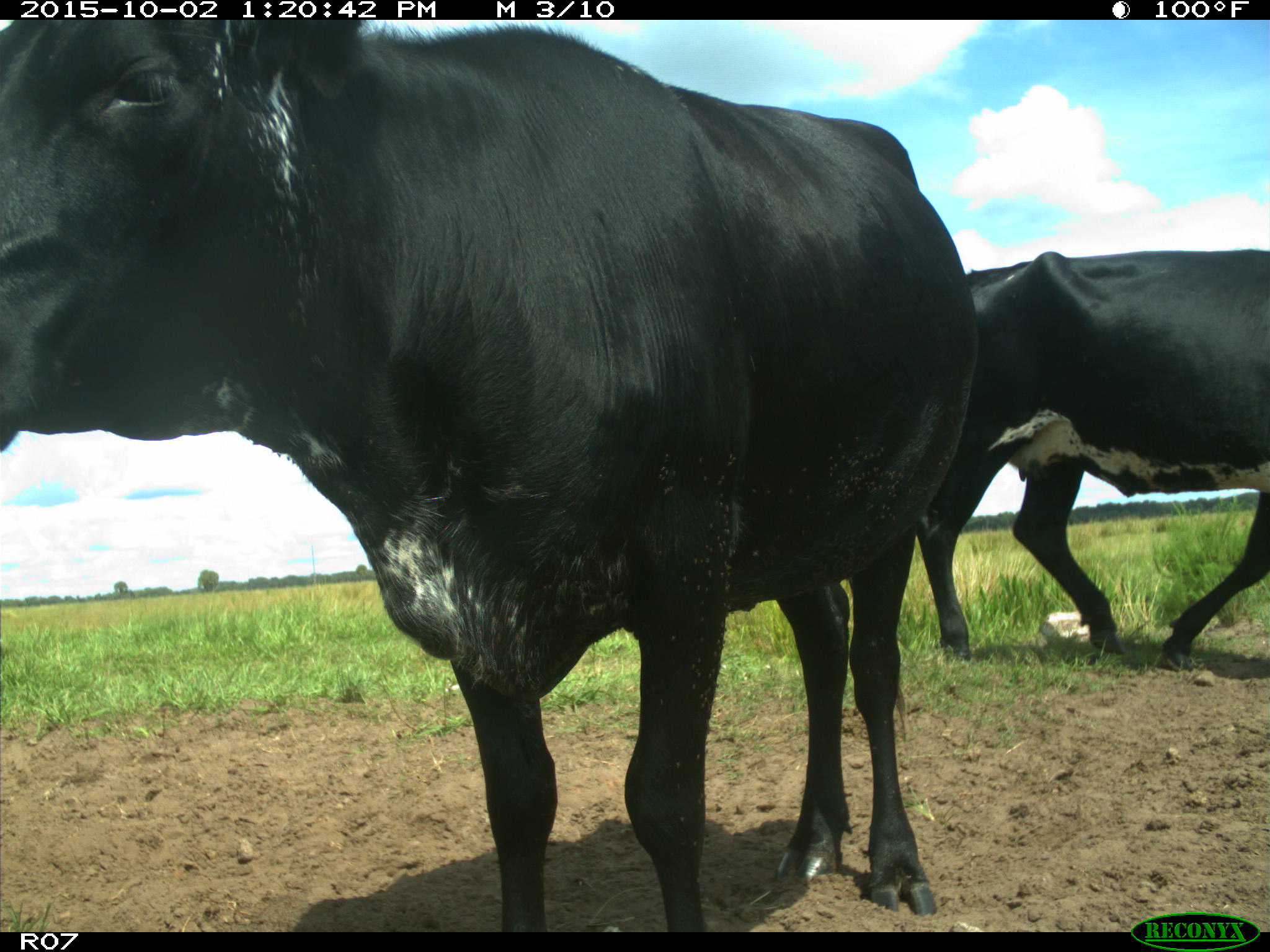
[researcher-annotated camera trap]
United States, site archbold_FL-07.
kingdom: Animalia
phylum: Chordata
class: Mammalia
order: Artiodactyla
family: Bovidae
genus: Bos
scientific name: Bos taurus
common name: domestic cow